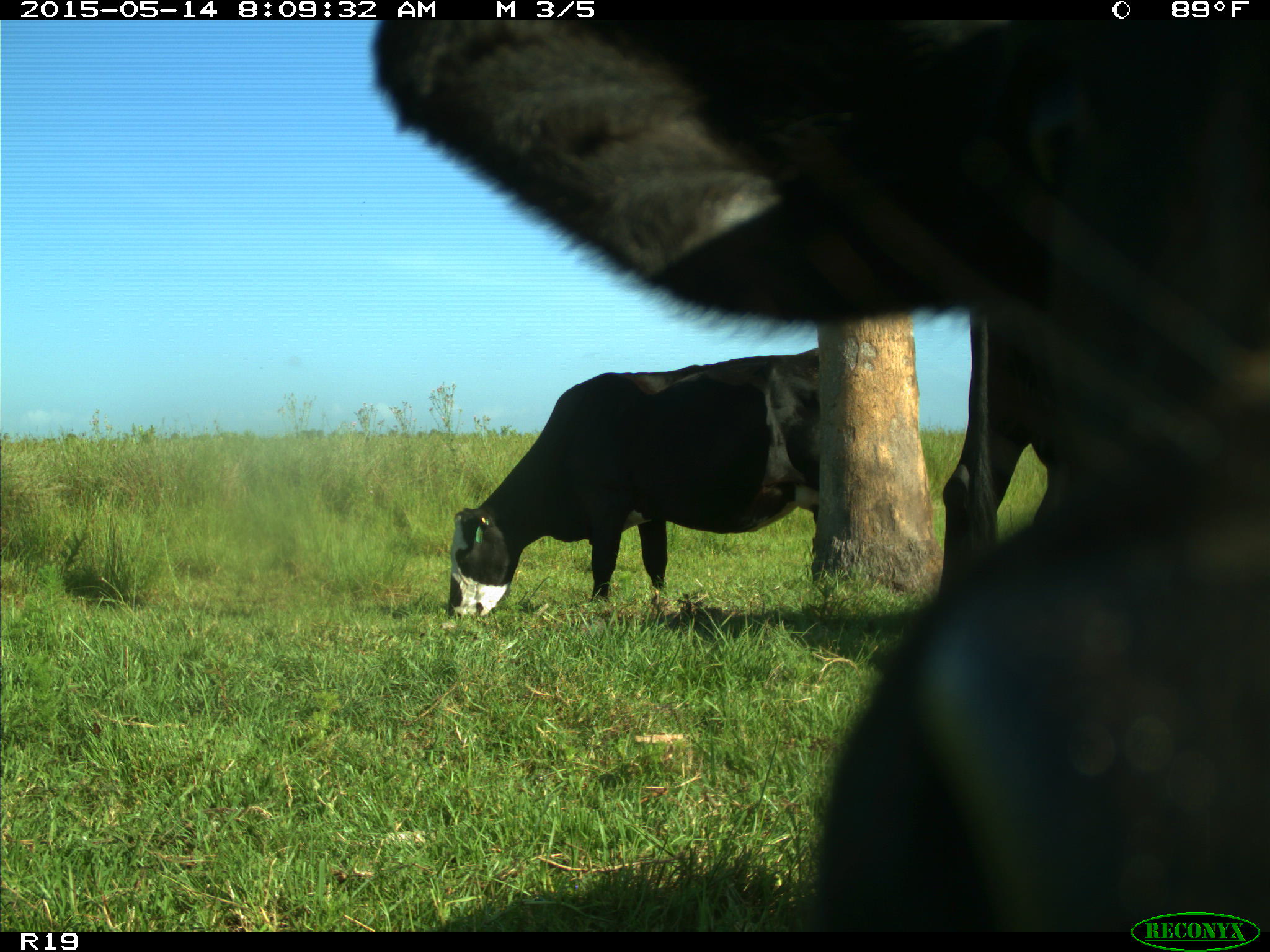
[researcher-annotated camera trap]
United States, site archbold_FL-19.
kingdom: Animalia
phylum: Chordata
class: Mammalia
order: Artiodactyla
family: Bovidae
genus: Bos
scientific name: Bos taurus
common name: domestic cow